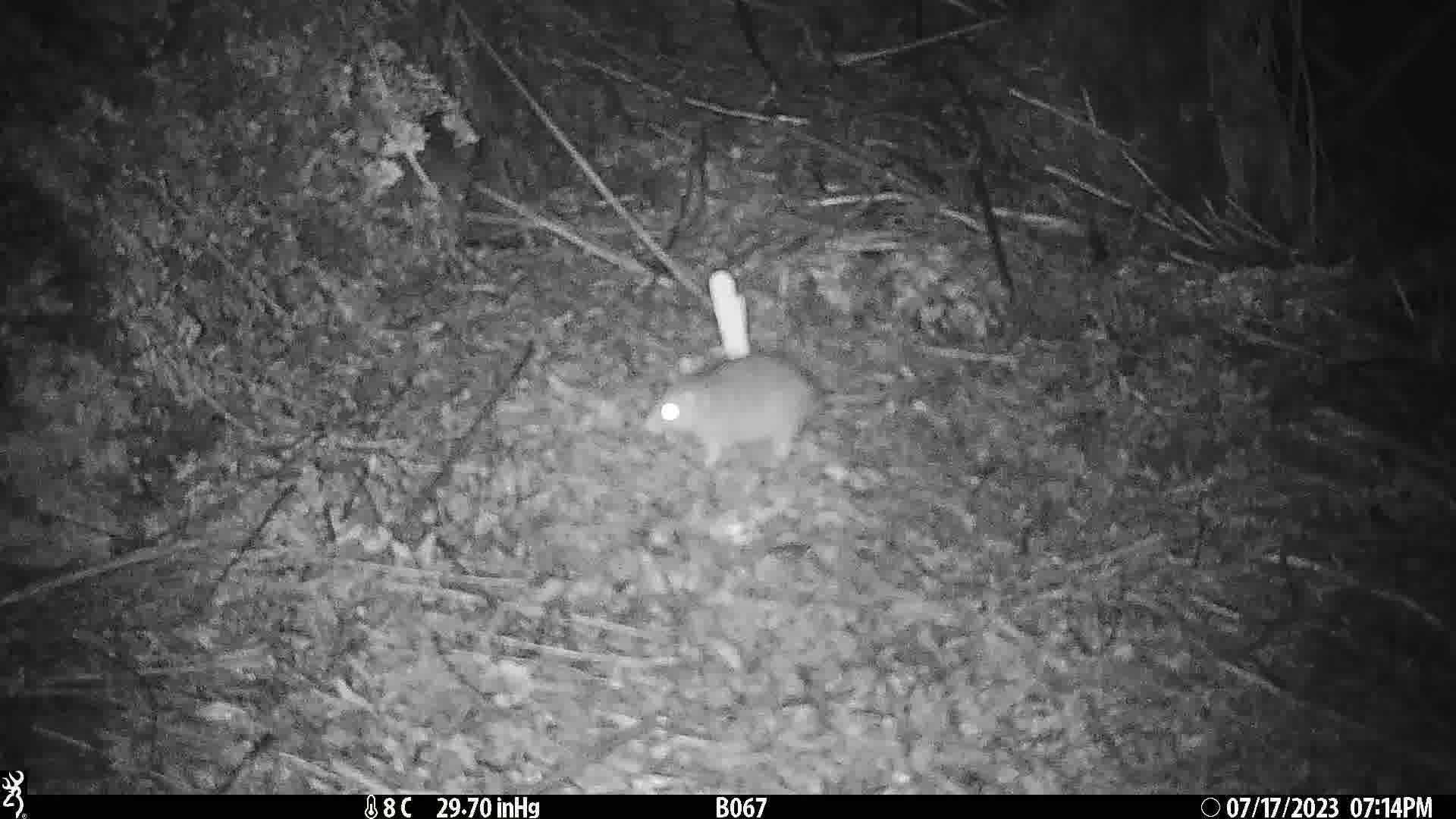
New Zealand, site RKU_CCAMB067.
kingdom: Animalia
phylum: Chordata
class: Mammalia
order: Rodentia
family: Muridae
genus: Rattus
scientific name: Rattus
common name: rat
Rat (Rattus).